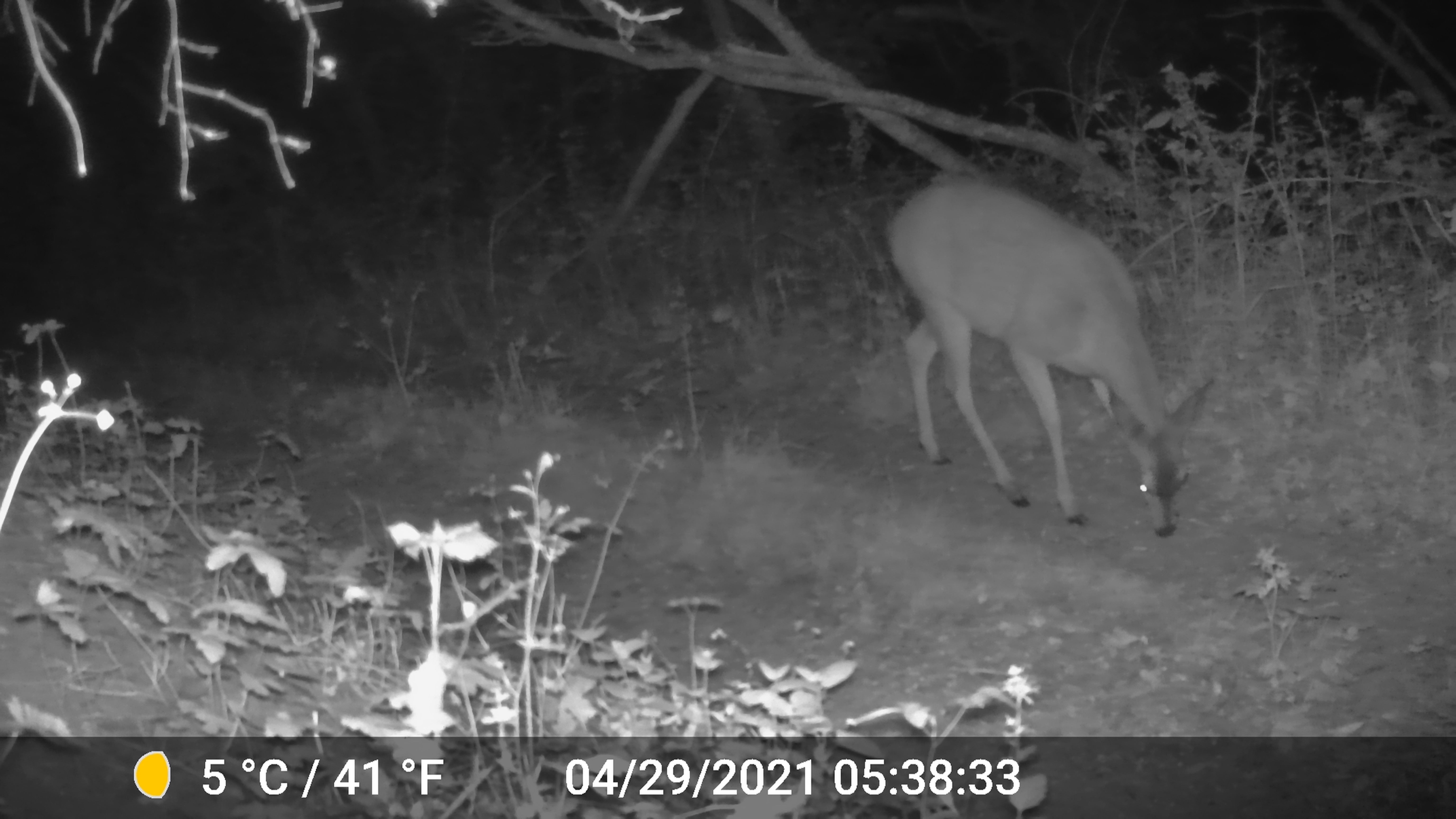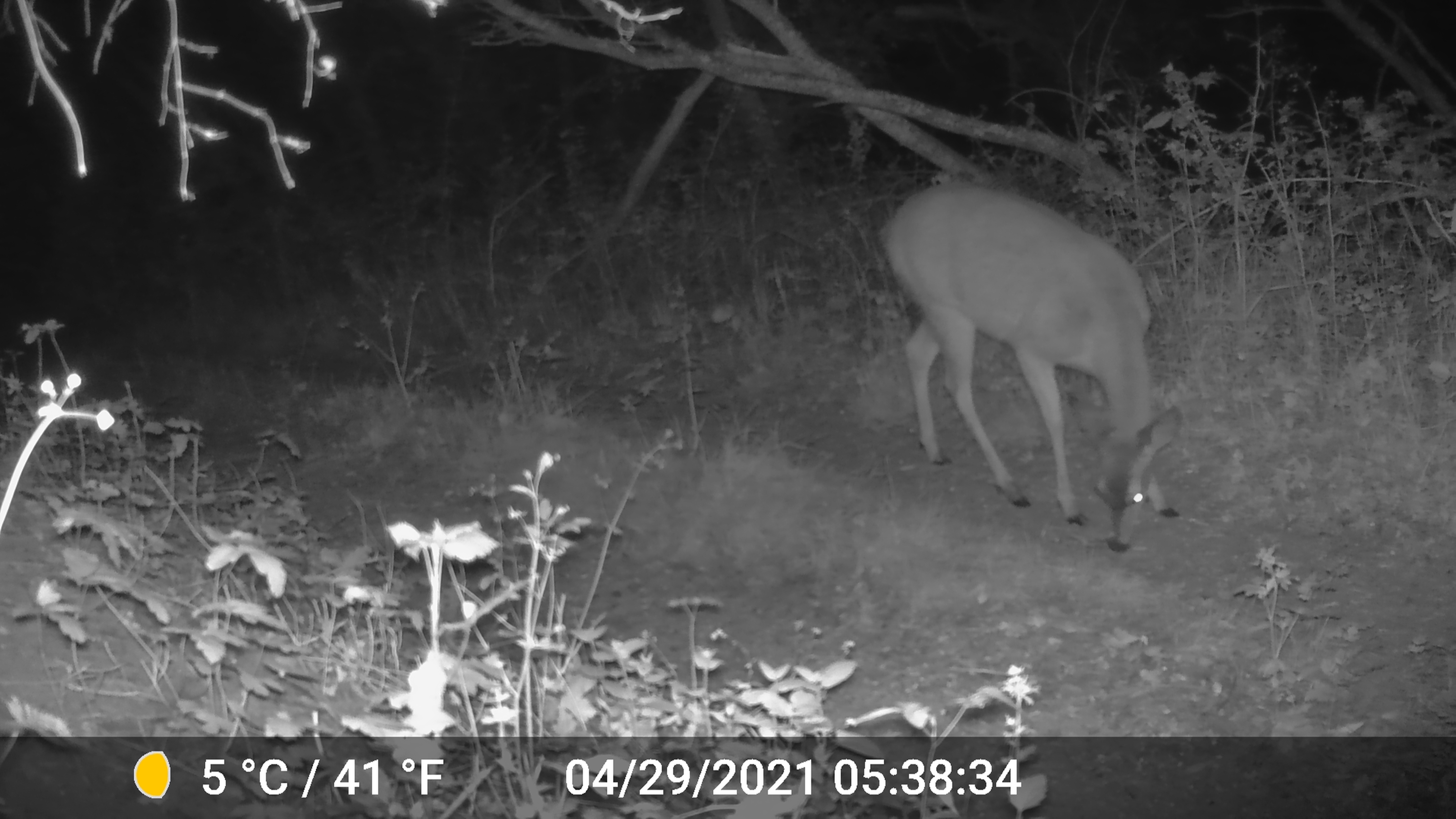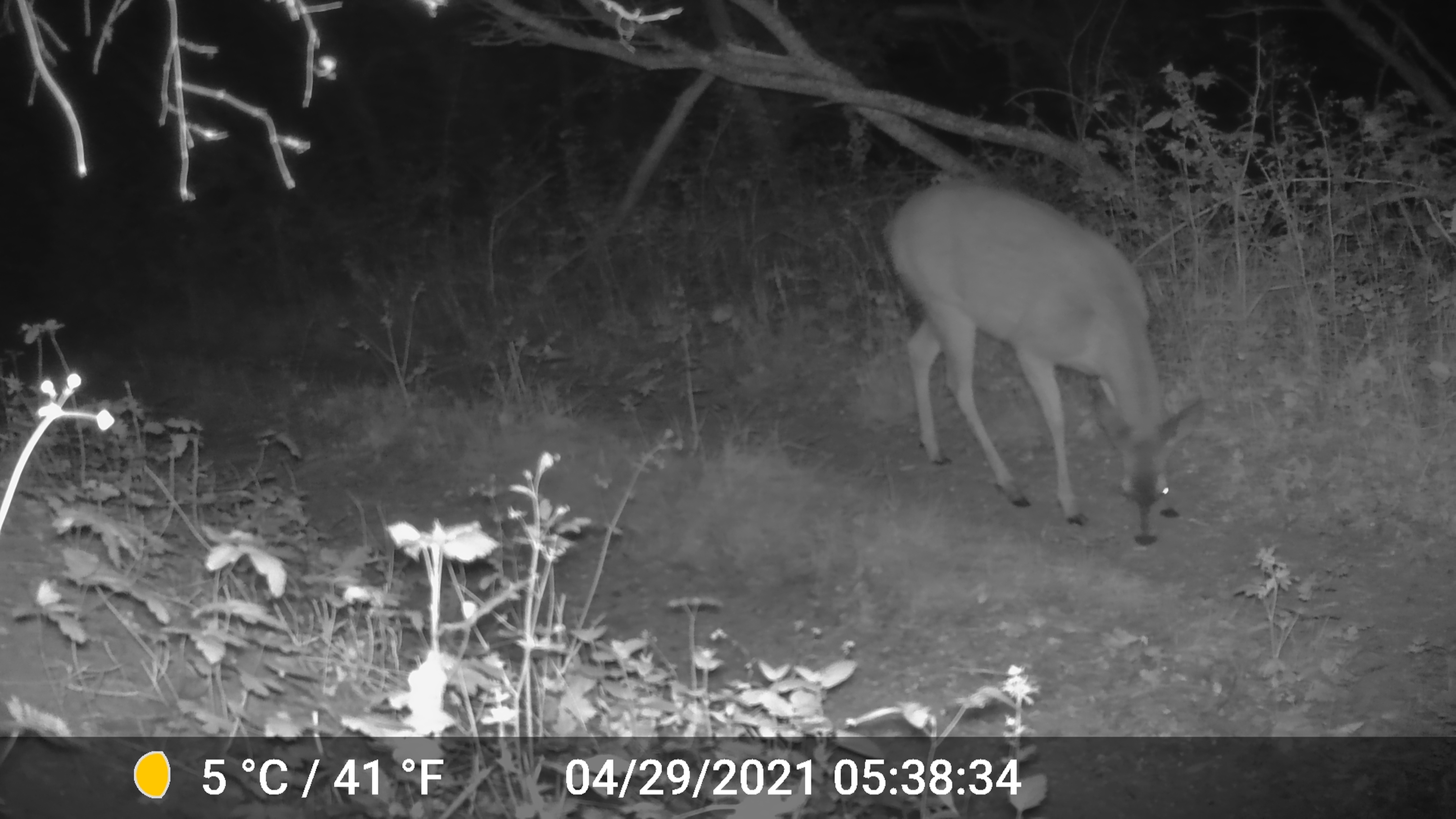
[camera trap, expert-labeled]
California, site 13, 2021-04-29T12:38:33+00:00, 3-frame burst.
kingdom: Animalia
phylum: Chordata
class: Mammalia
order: Artiodactyla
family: Cervidae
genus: Odocoileus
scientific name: Odocoileus hemionus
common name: mule deer